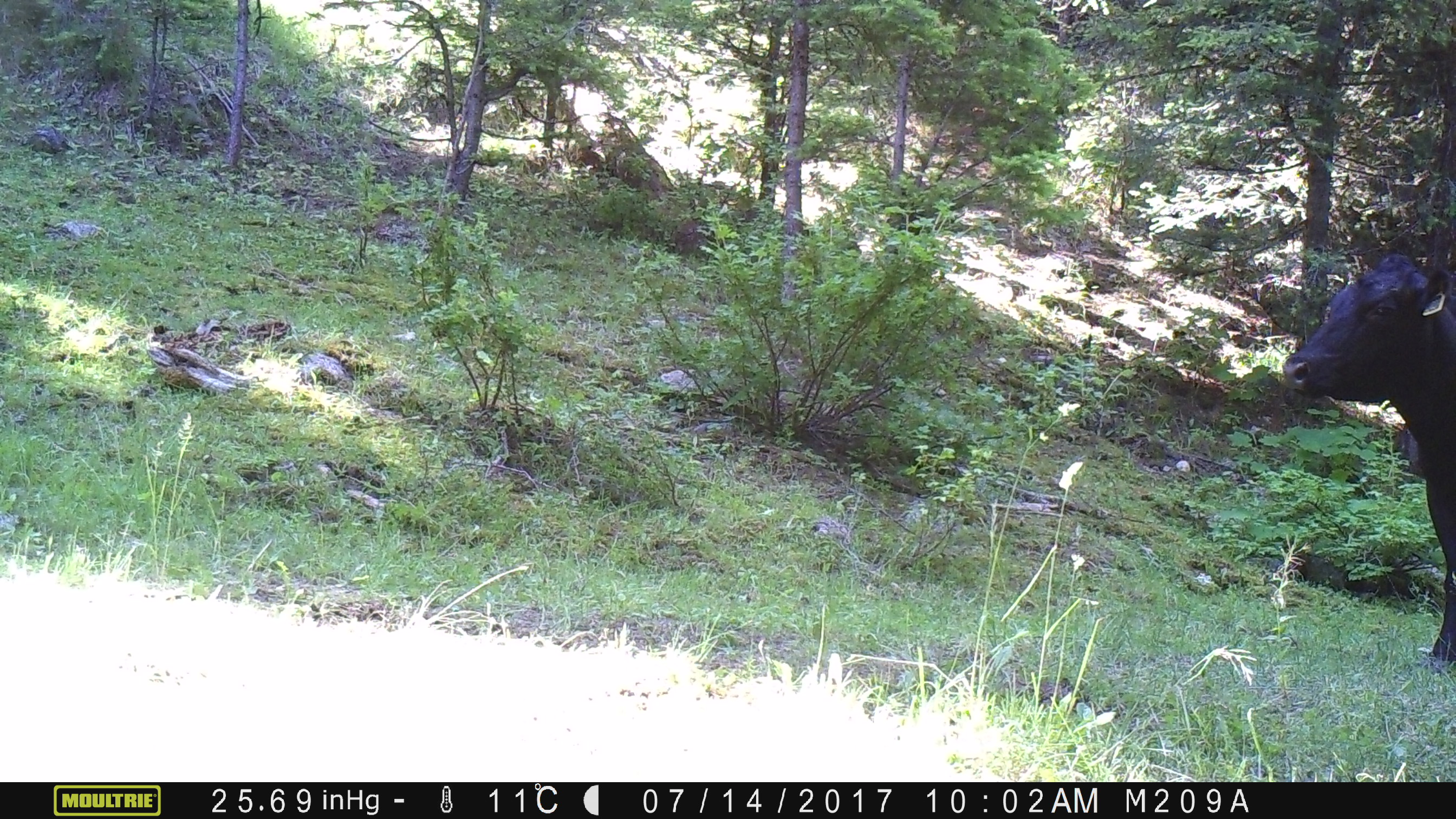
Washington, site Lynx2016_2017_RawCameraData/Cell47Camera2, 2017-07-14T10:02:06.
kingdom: Animalia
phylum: Chordata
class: Mammalia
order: Artiodactyla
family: Bovidae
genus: Bos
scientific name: Bos taurus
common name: domestic cattle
Domestic cattle (Bos taurus). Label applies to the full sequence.